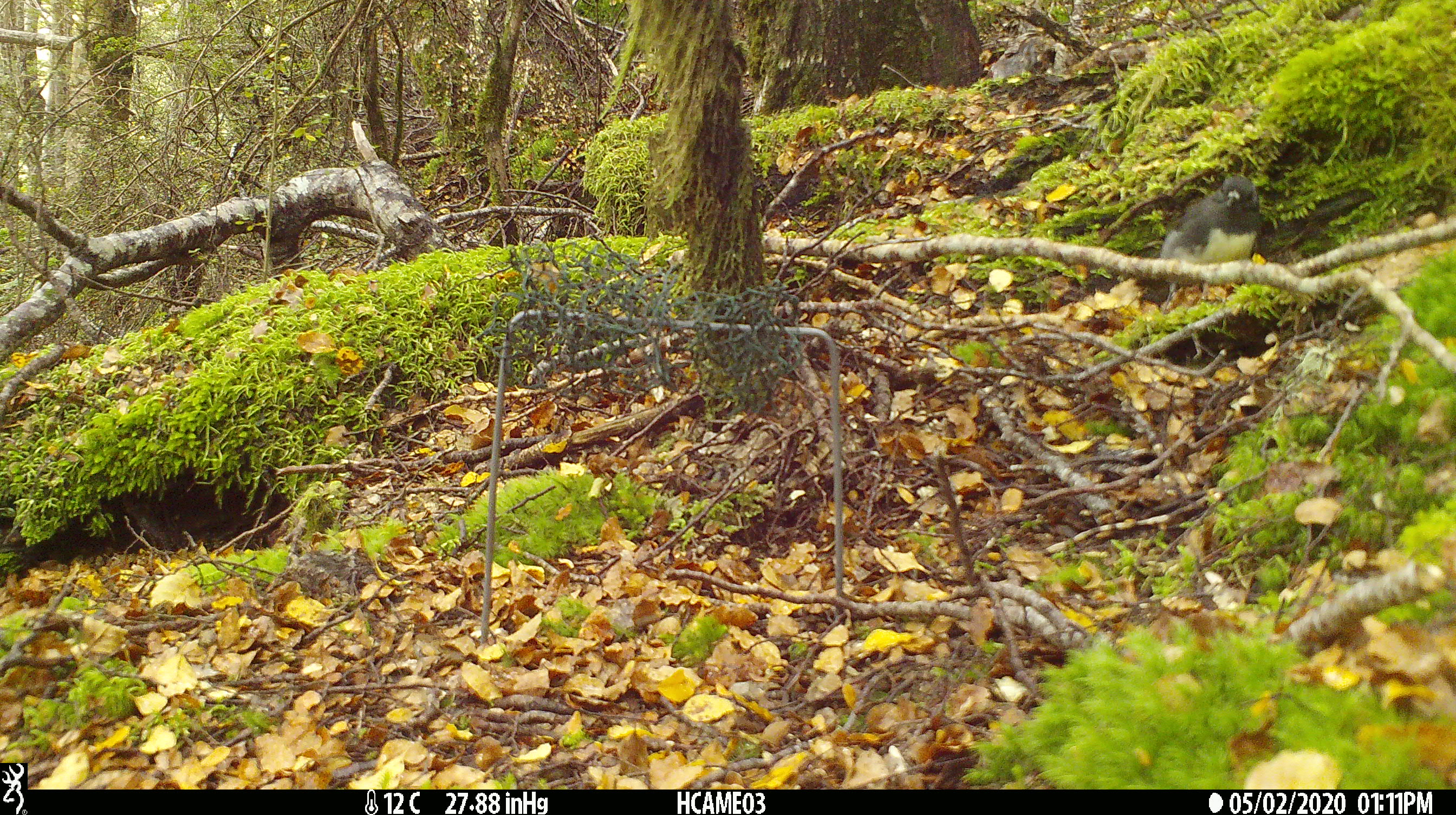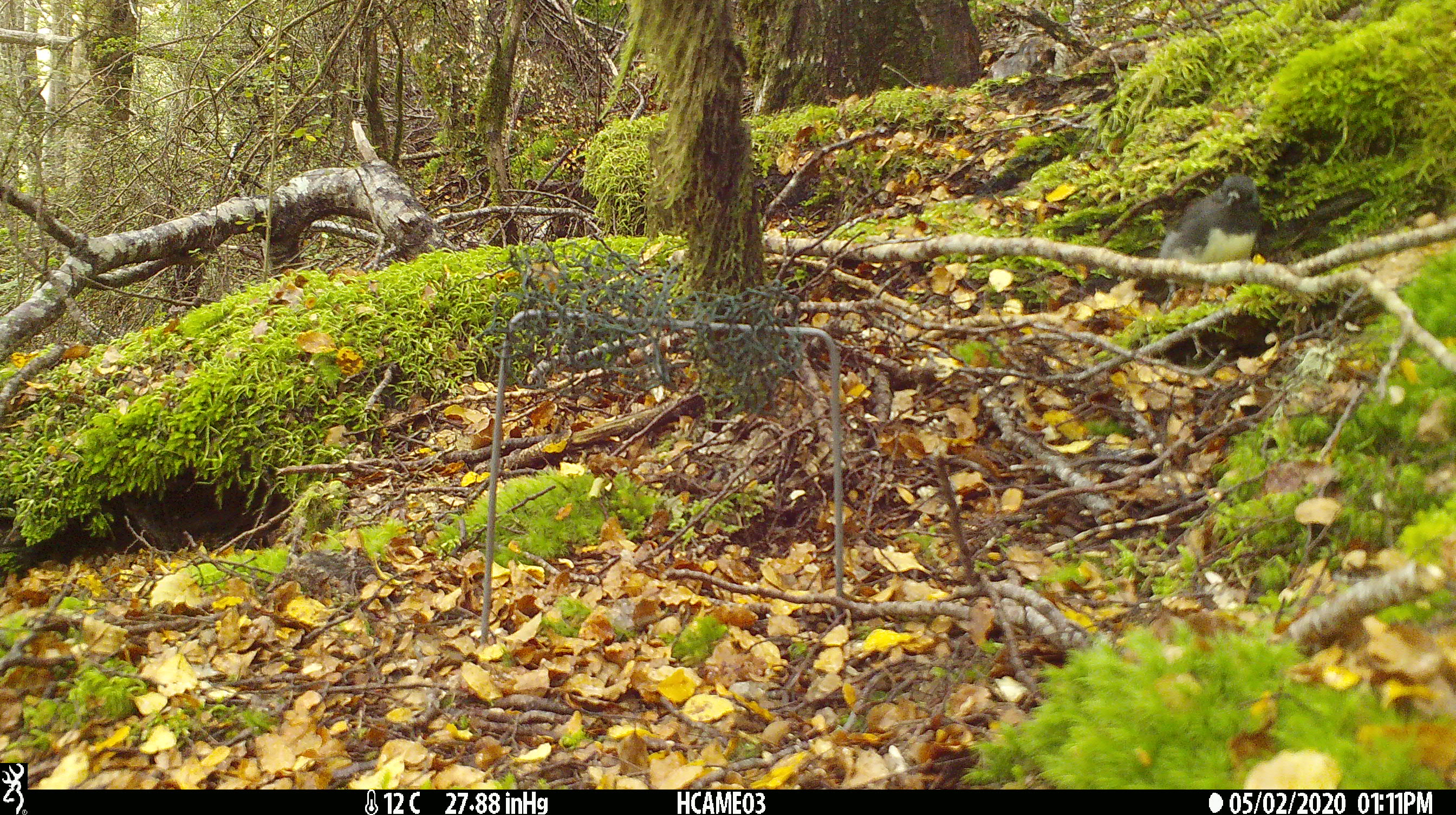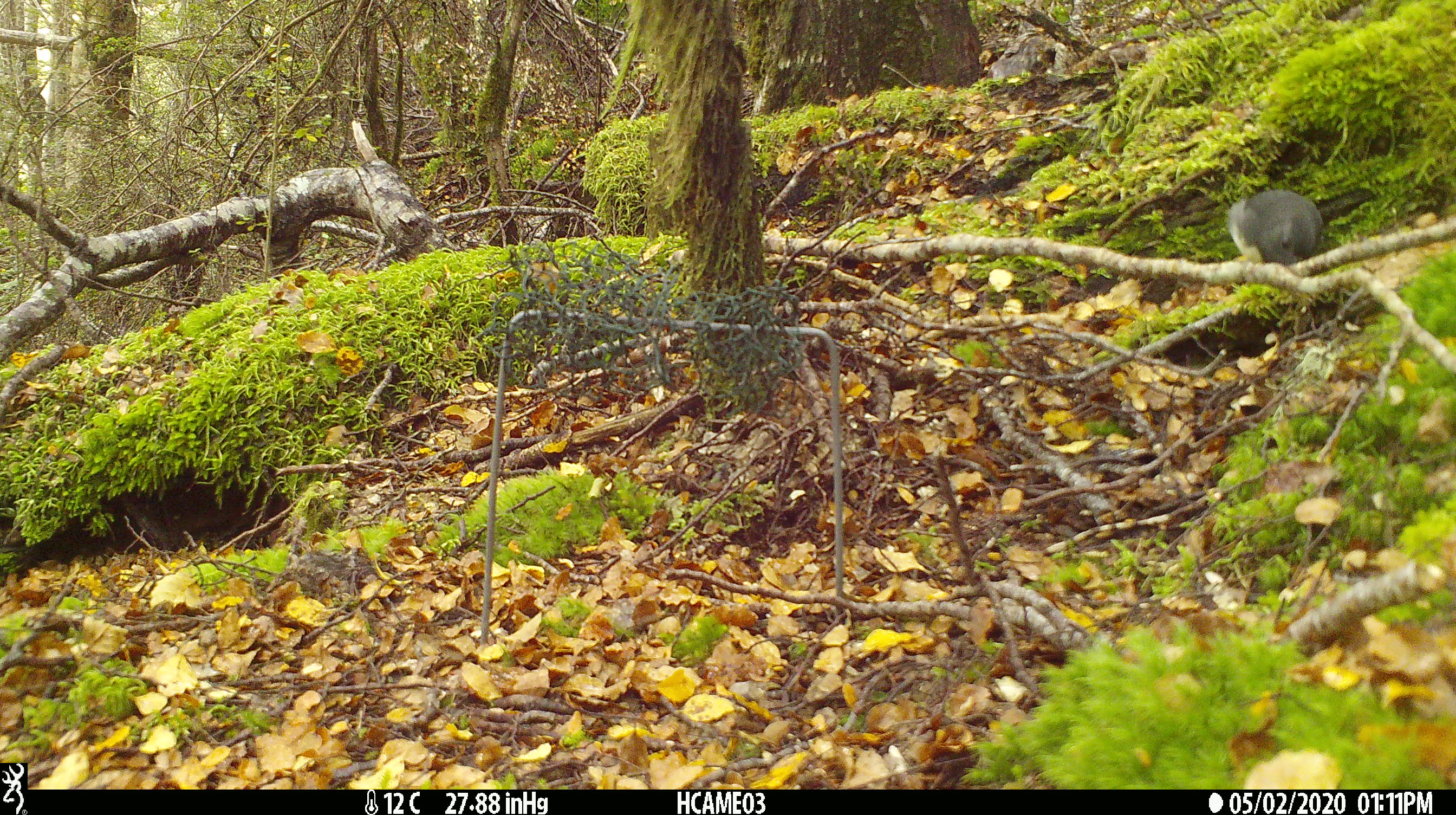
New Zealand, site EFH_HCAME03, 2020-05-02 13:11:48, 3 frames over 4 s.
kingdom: Animalia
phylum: Chordata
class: Aves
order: Passeriformes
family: Petroicidae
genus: Petroica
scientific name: Petroica australis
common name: new zealand robin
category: robin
Robin (new zealand robin) (Petroica australis).